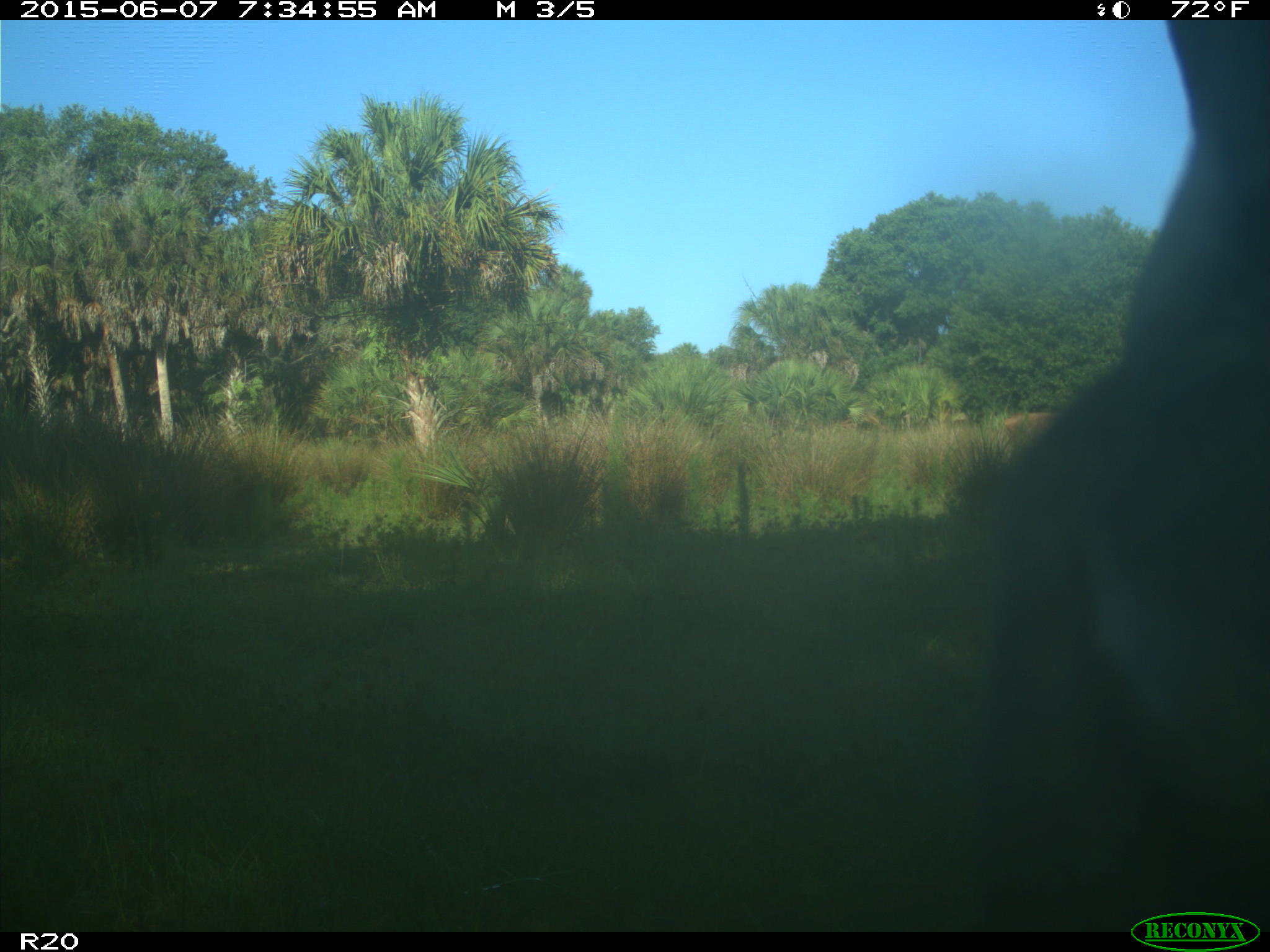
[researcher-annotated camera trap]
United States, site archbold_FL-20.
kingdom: Animalia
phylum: Chordata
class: Mammalia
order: Artiodactyla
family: Bovidae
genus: Bos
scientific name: Bos taurus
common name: domestic cow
Bos taurus (domestic cow).